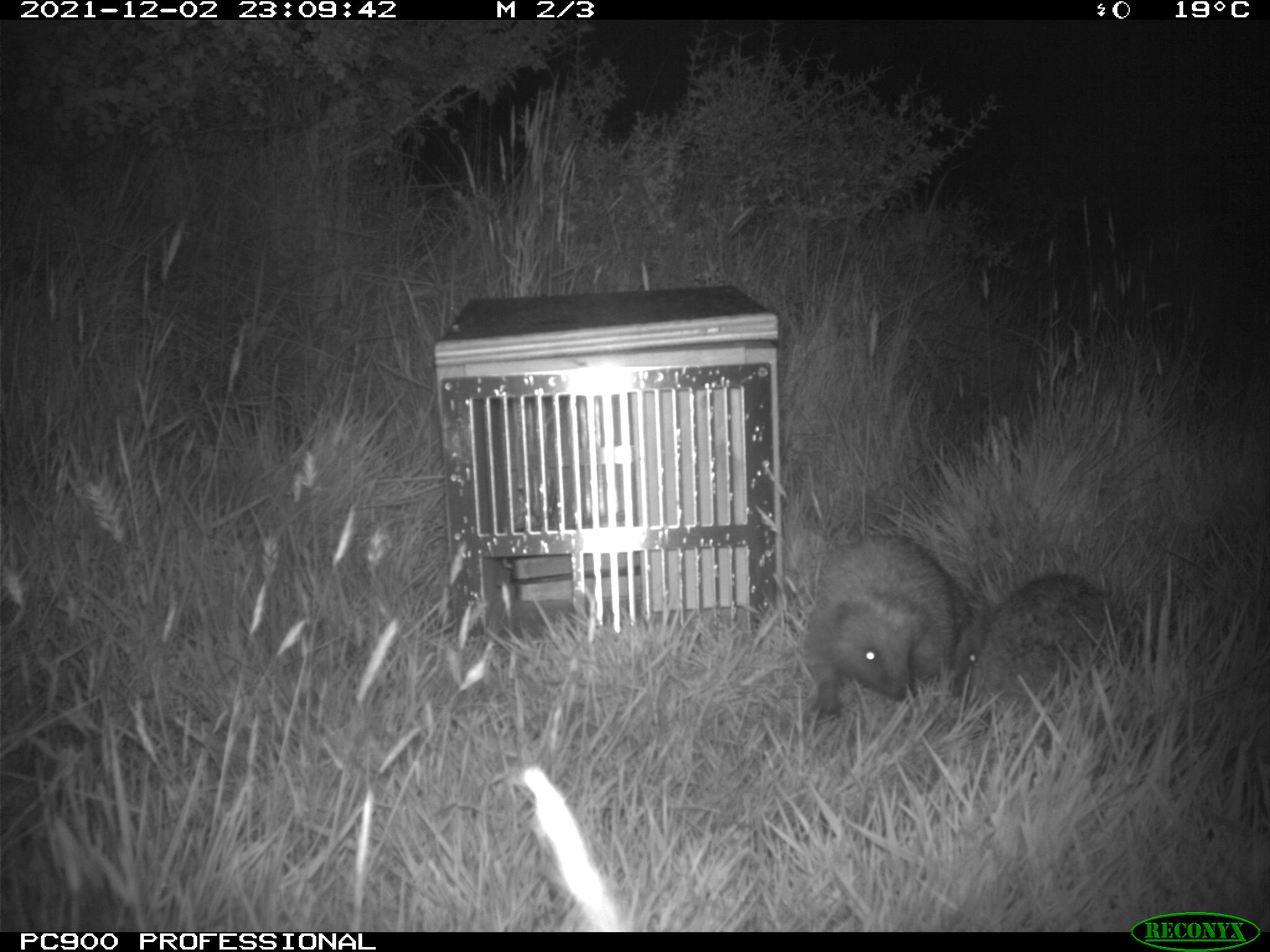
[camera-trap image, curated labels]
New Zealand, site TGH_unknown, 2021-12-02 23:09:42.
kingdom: Animalia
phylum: Chordata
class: Mammalia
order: Eulipotyphla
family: Erinaceidae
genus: Erinaceus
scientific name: Erinaceus europaeus europaeus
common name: european hedgehog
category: hedgehog